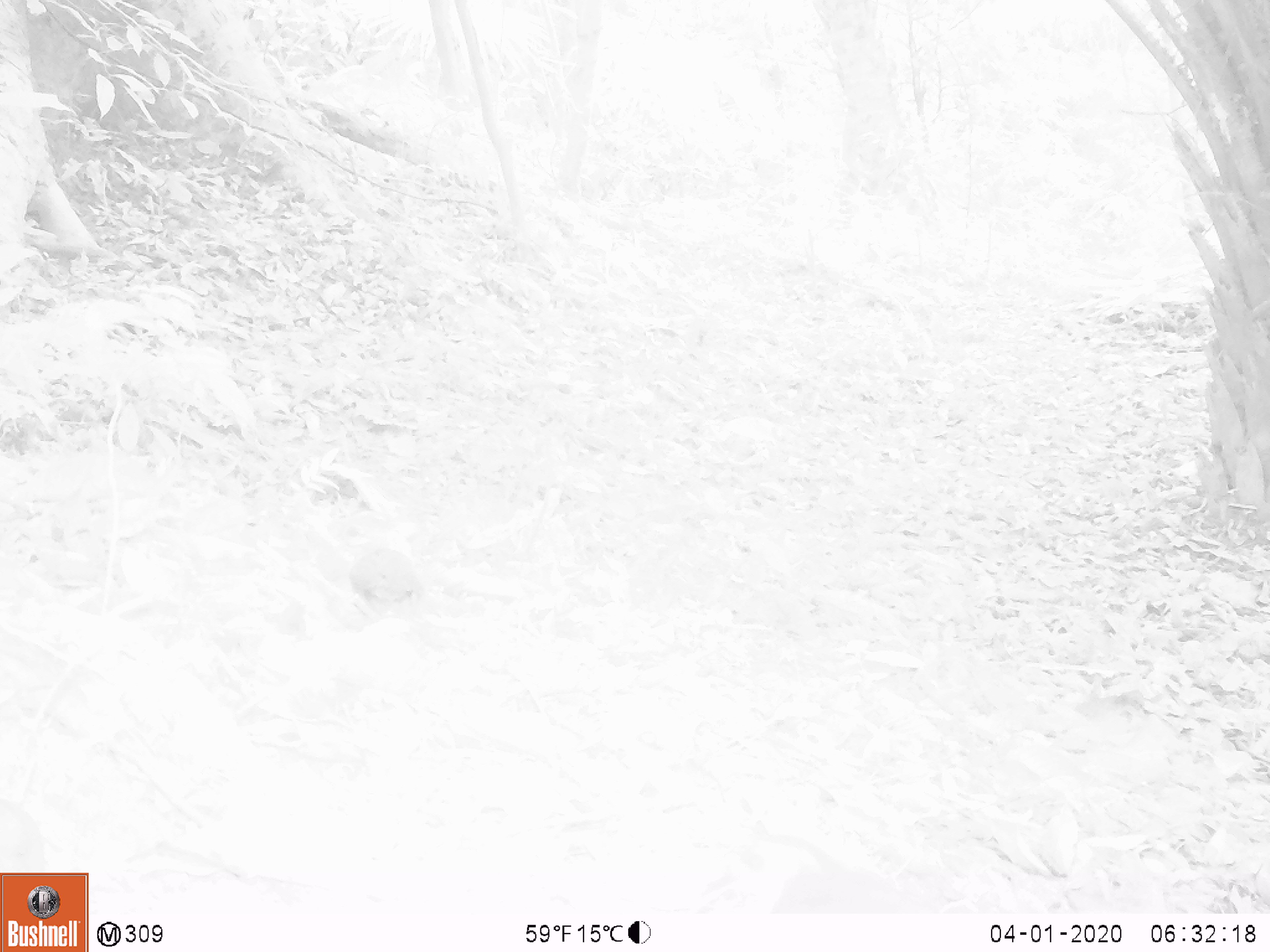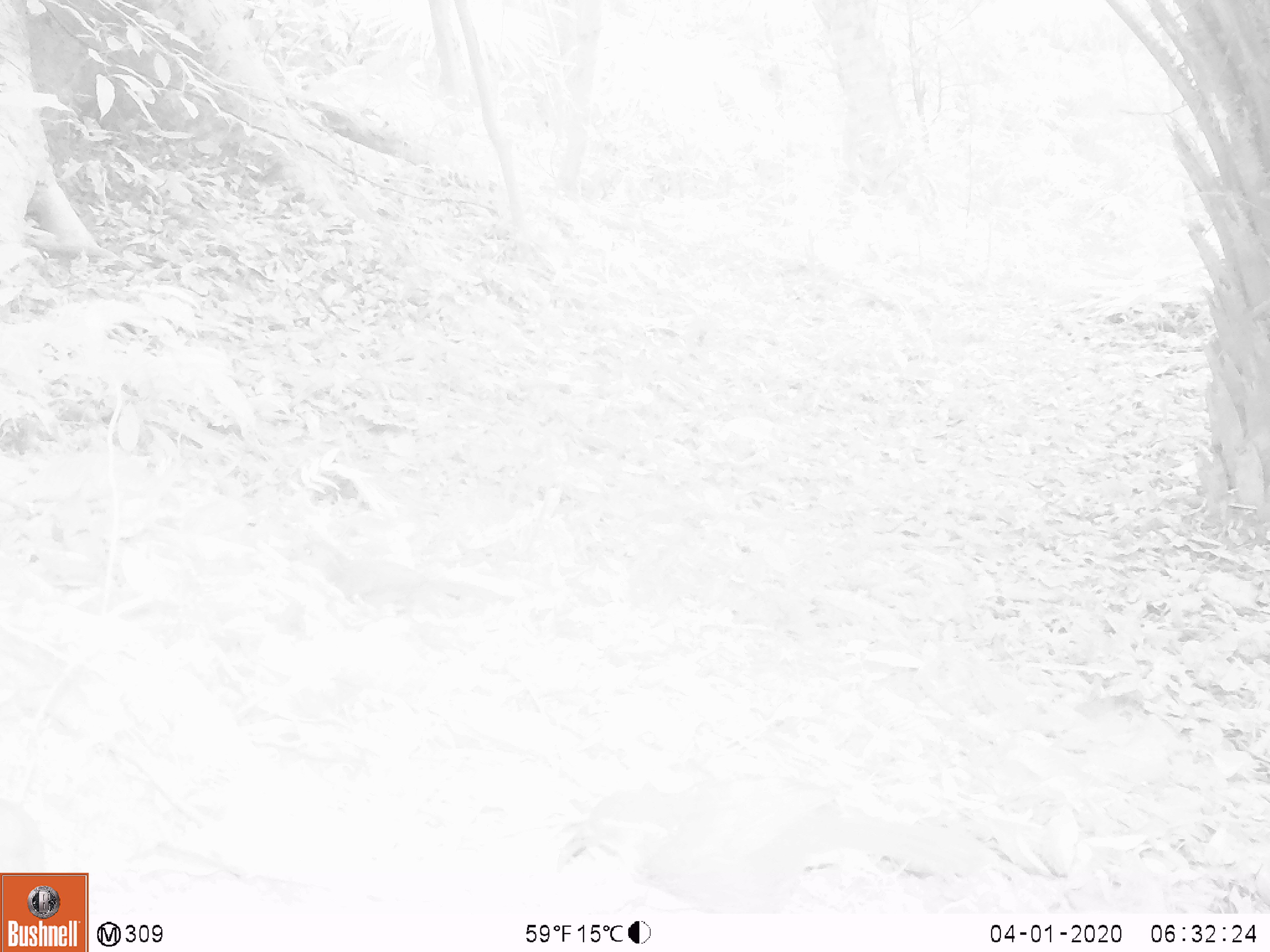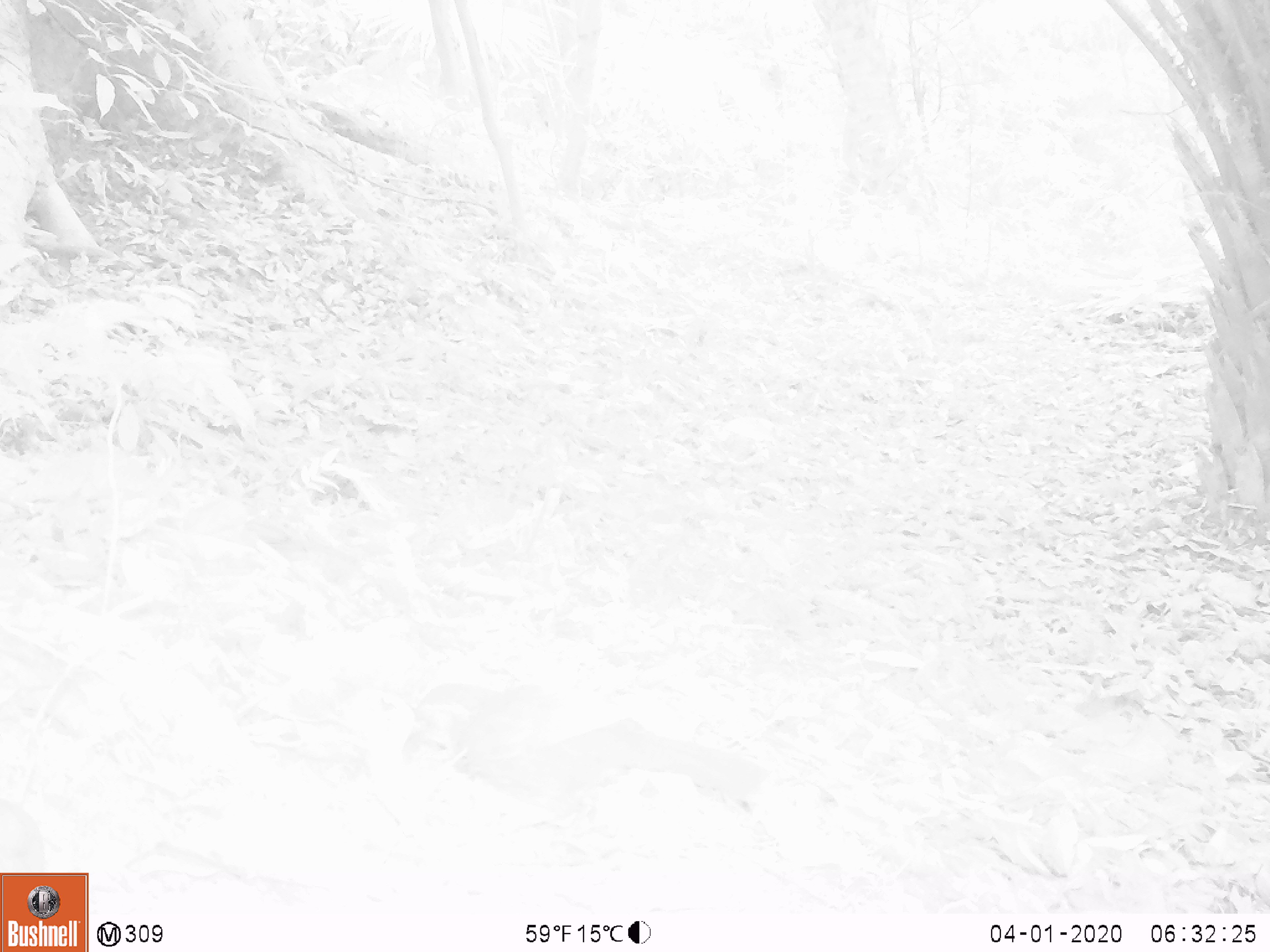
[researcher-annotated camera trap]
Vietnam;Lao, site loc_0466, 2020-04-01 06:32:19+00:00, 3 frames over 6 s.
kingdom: Animalia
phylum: Chordata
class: Mammalia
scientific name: Mammalia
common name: mammal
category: unidentified small mammal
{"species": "unidentified small mammal (mammal) (Mammalia)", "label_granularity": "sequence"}